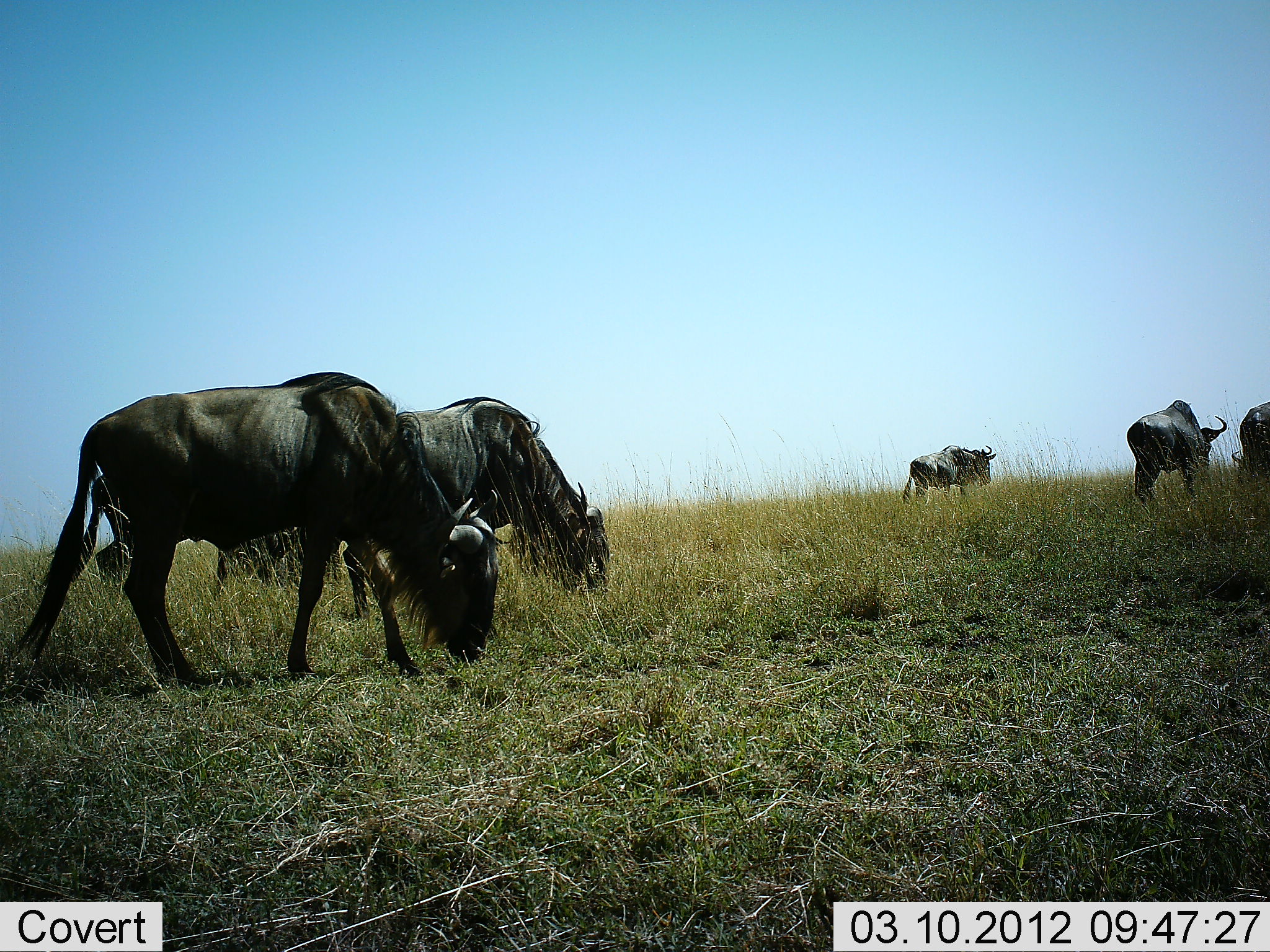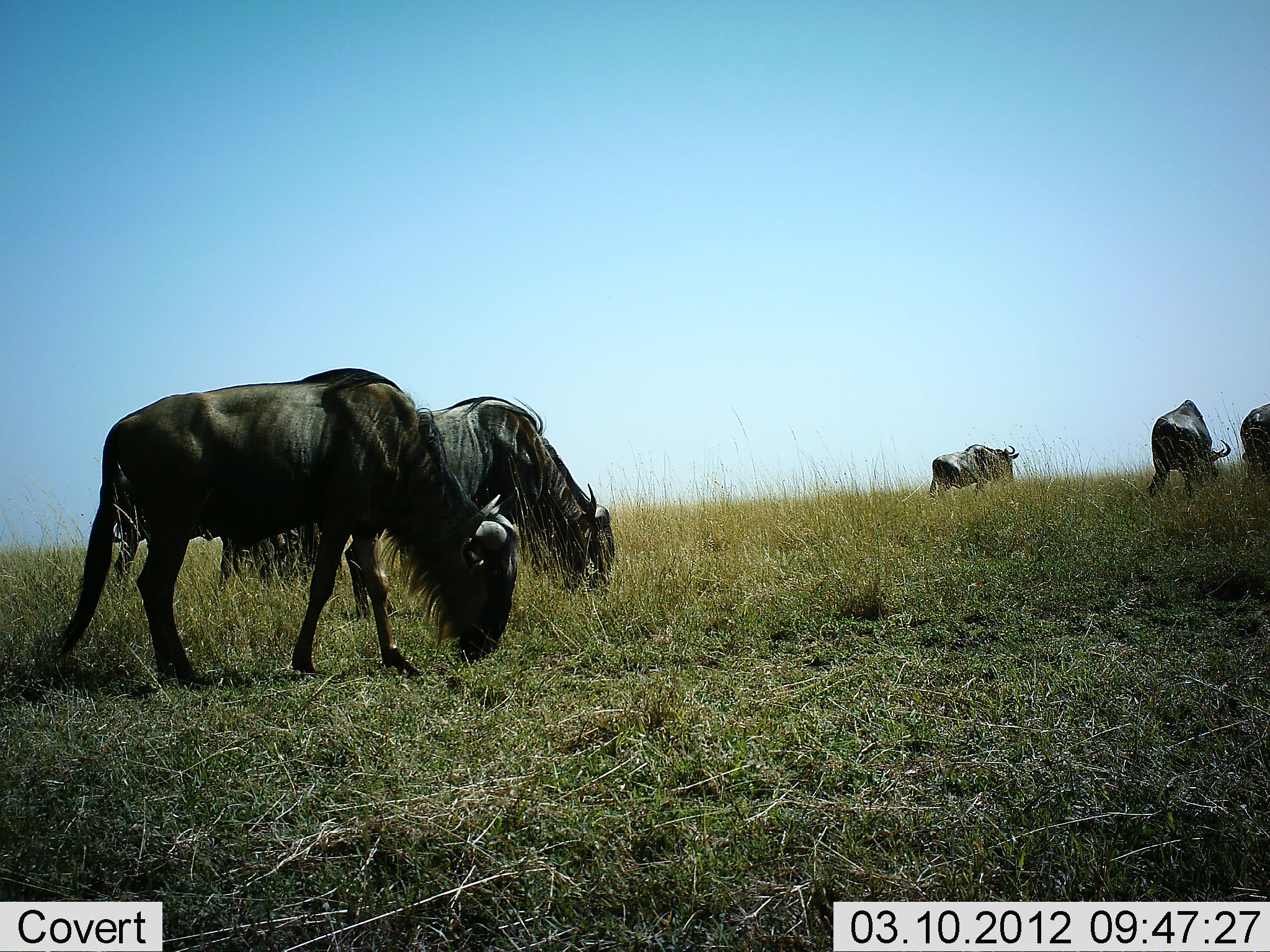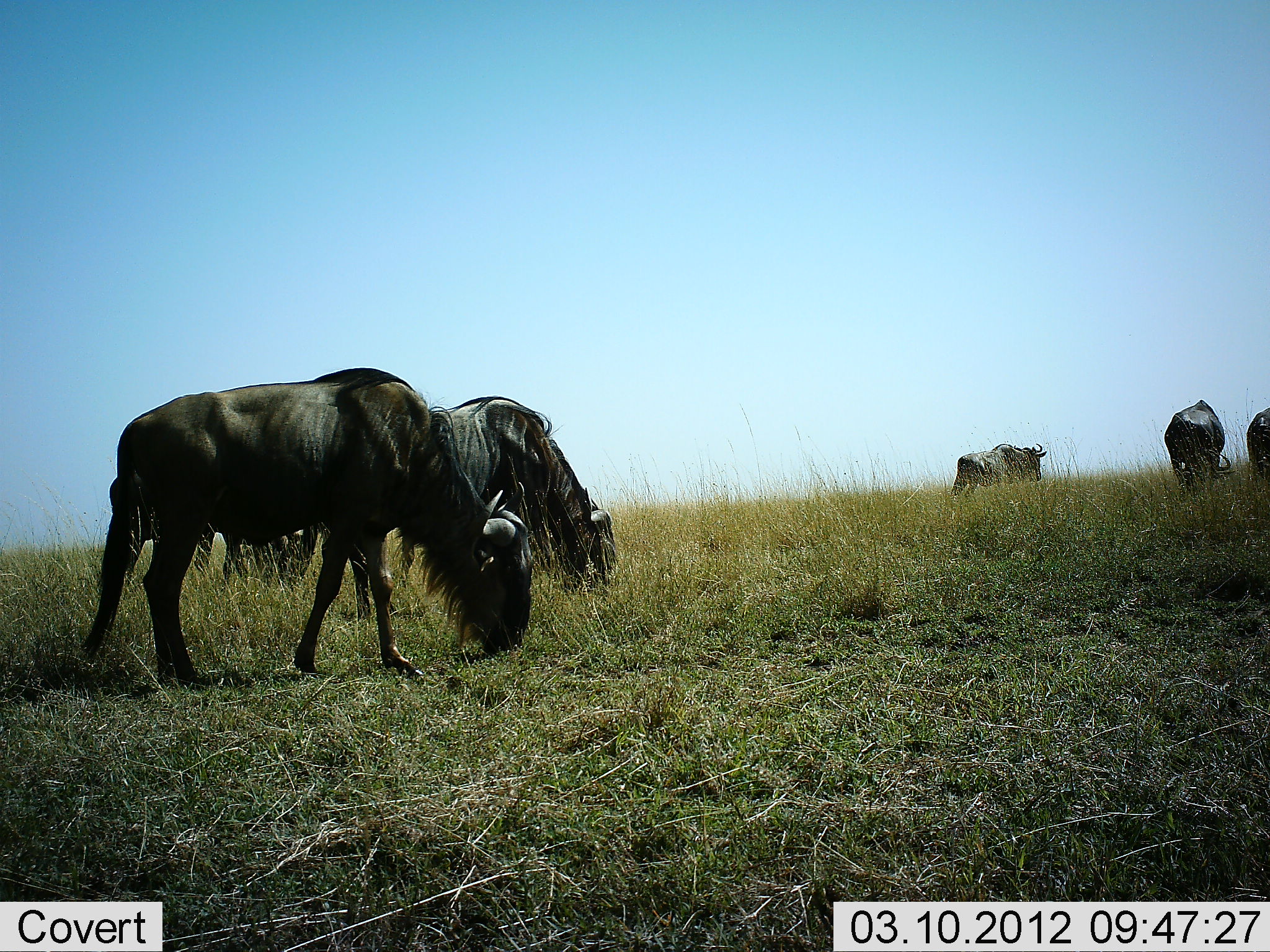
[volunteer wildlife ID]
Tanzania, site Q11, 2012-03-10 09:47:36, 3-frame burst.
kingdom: Animalia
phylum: Chordata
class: Mammalia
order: Artiodactyla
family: Bovidae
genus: Connochaetes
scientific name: Connochaetes taurinus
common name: blue wildebeest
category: wildebeest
Wildebeest (blue wildebeest) (Connochaetes taurinus), count 5. Behavior (volunteer vote fractions): standing 26%, resting 4%, moving 52%, interacting 0%. Young present (vote fraction): 0%. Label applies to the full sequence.